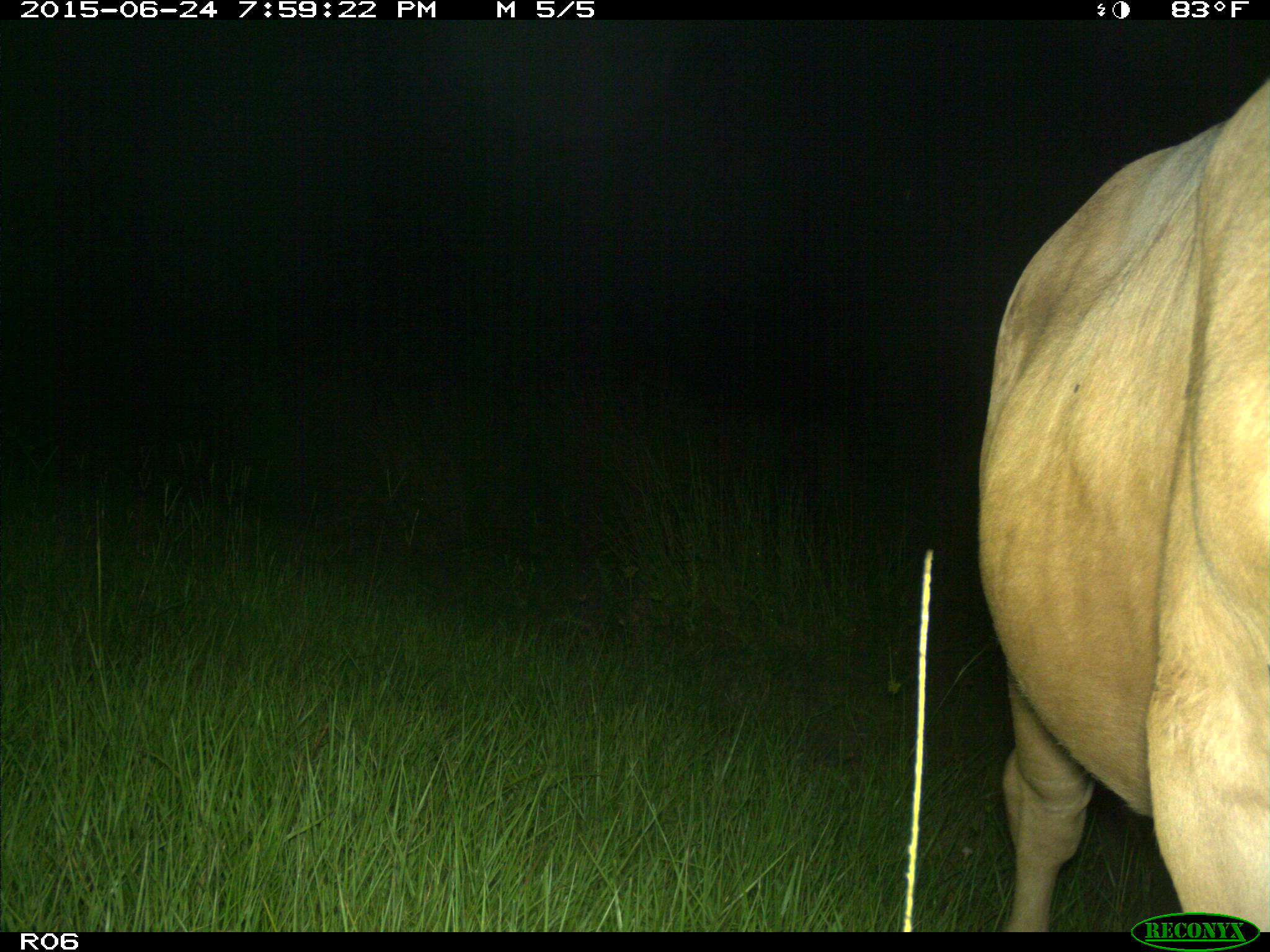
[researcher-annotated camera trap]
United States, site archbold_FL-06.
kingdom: Animalia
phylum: Chordata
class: Mammalia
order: Artiodactyla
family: Bovidae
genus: Bos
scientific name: Bos taurus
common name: domestic cow